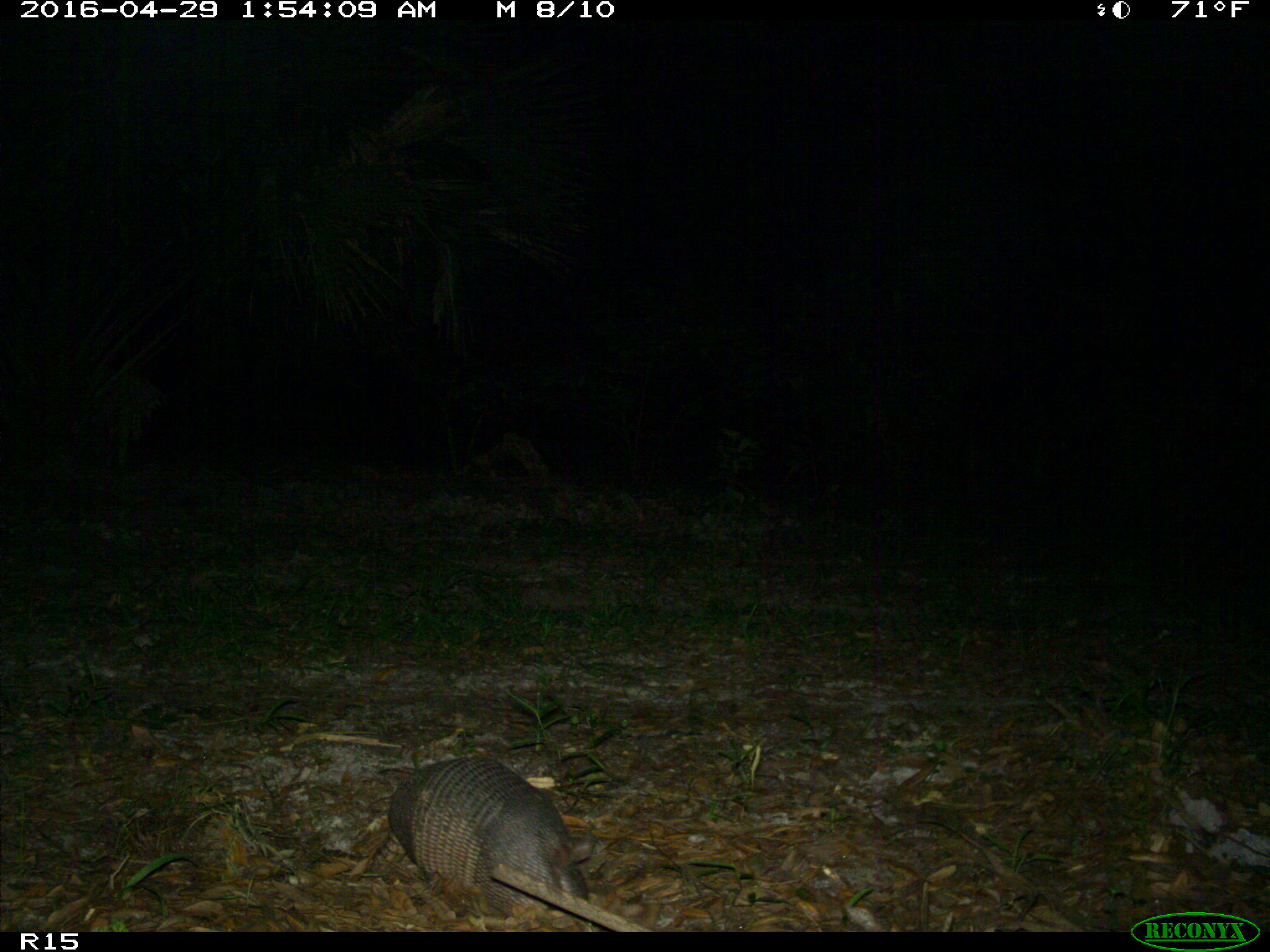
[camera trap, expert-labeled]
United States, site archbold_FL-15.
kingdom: Animalia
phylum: Chordata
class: Mammalia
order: Cingulata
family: Dasypodidae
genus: Dasypus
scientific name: Dasypus novemcinctus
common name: nine-banded armadillo